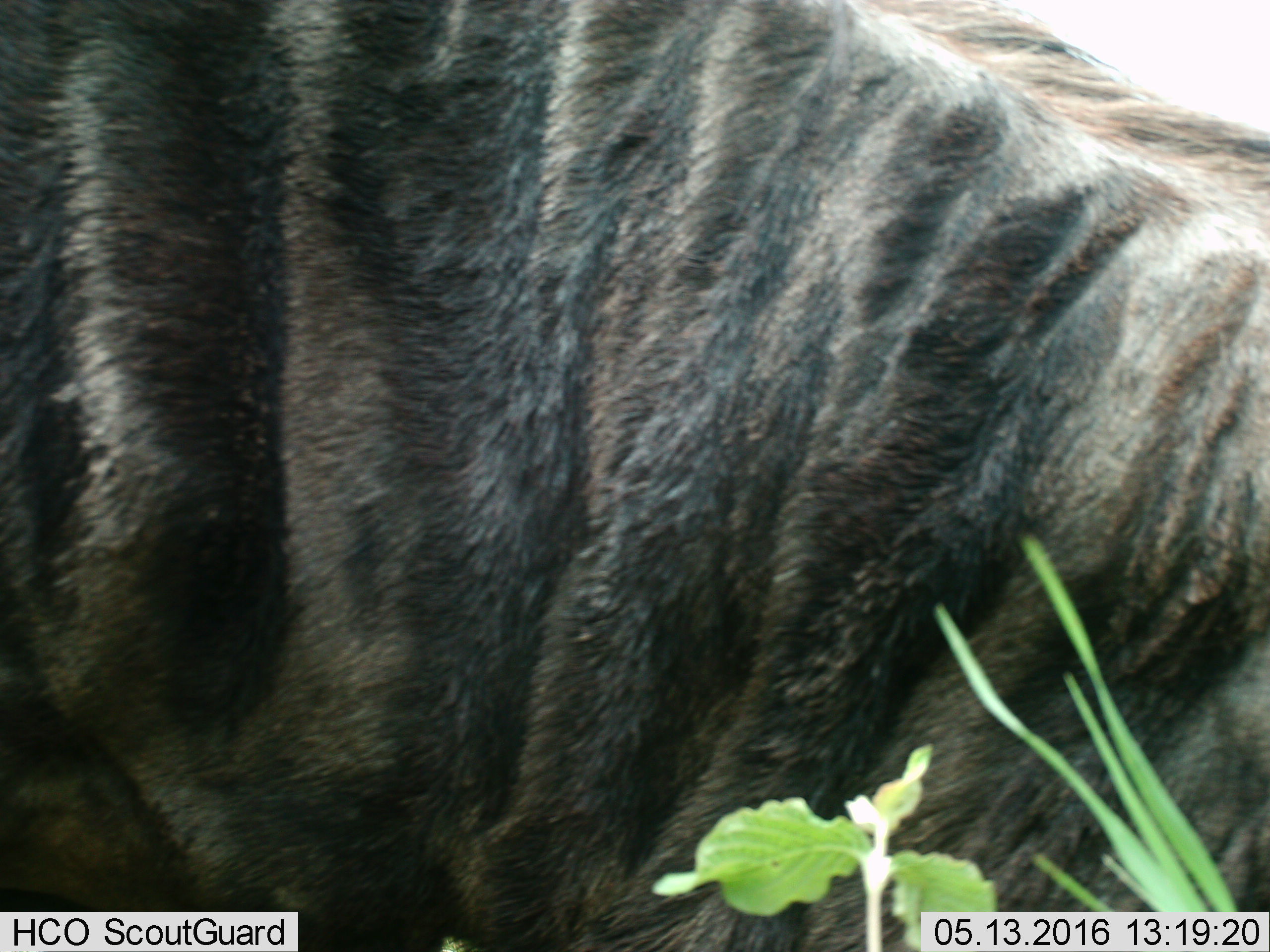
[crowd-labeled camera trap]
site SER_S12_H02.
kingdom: Animalia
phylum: Chordata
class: Mammalia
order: Artiodactyla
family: Bovidae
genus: Connochaetes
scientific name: Connochaetes taurinus taurinus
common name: blue wildebeest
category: wildebeestblue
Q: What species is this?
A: Wildebeestblue (blue wildebeest) (Connochaetes taurinus taurinus).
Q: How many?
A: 1.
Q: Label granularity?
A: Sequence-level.